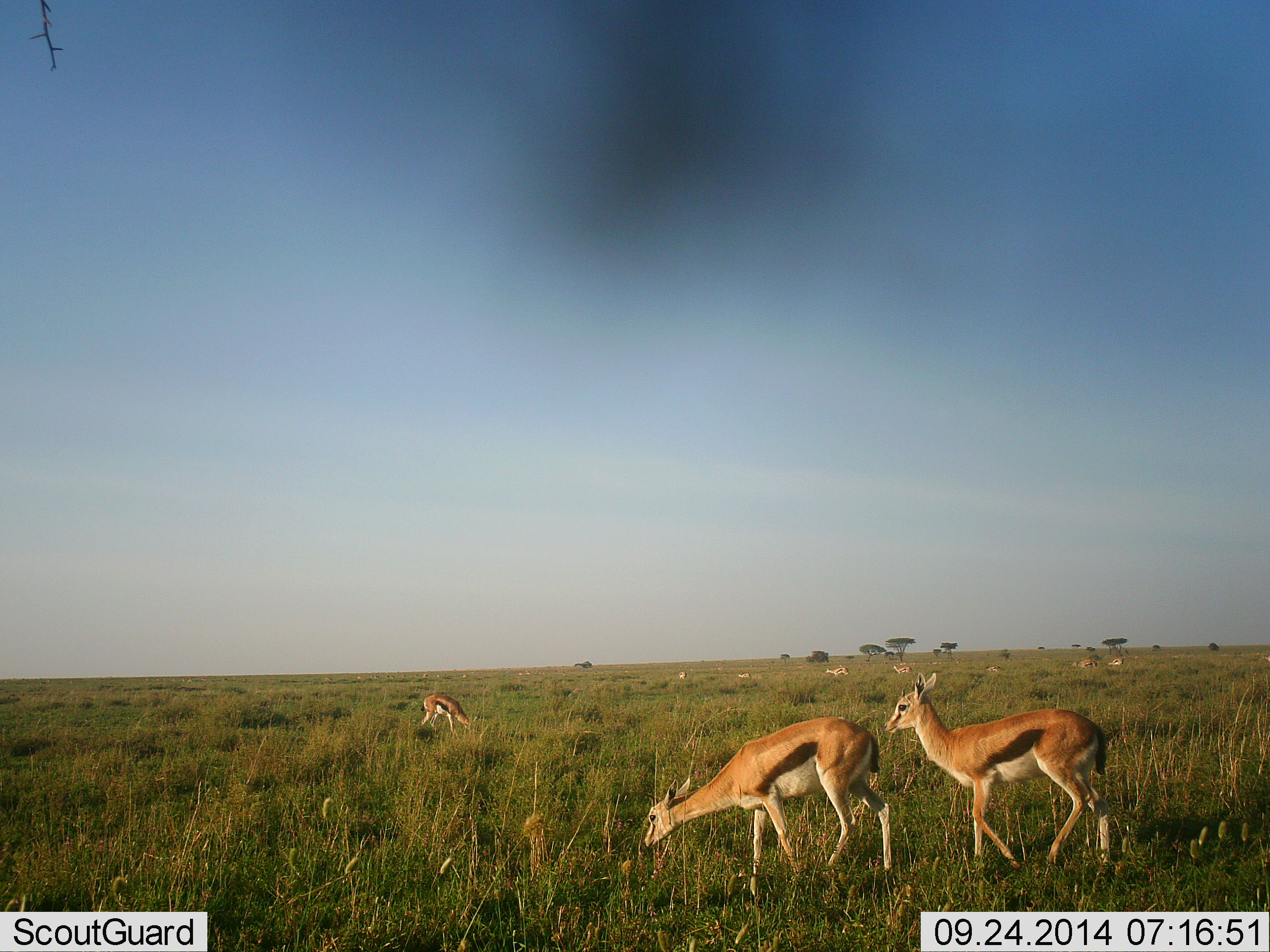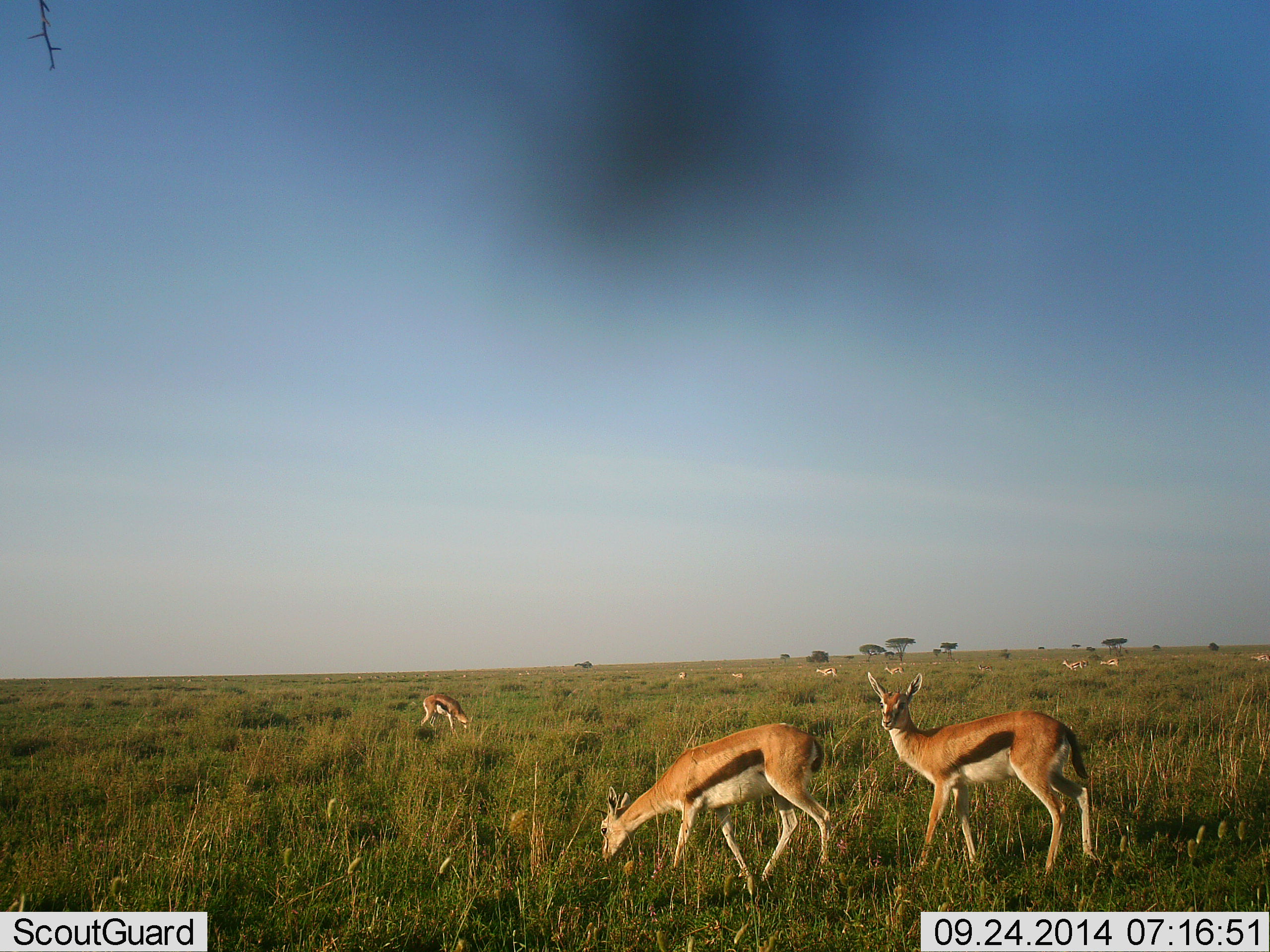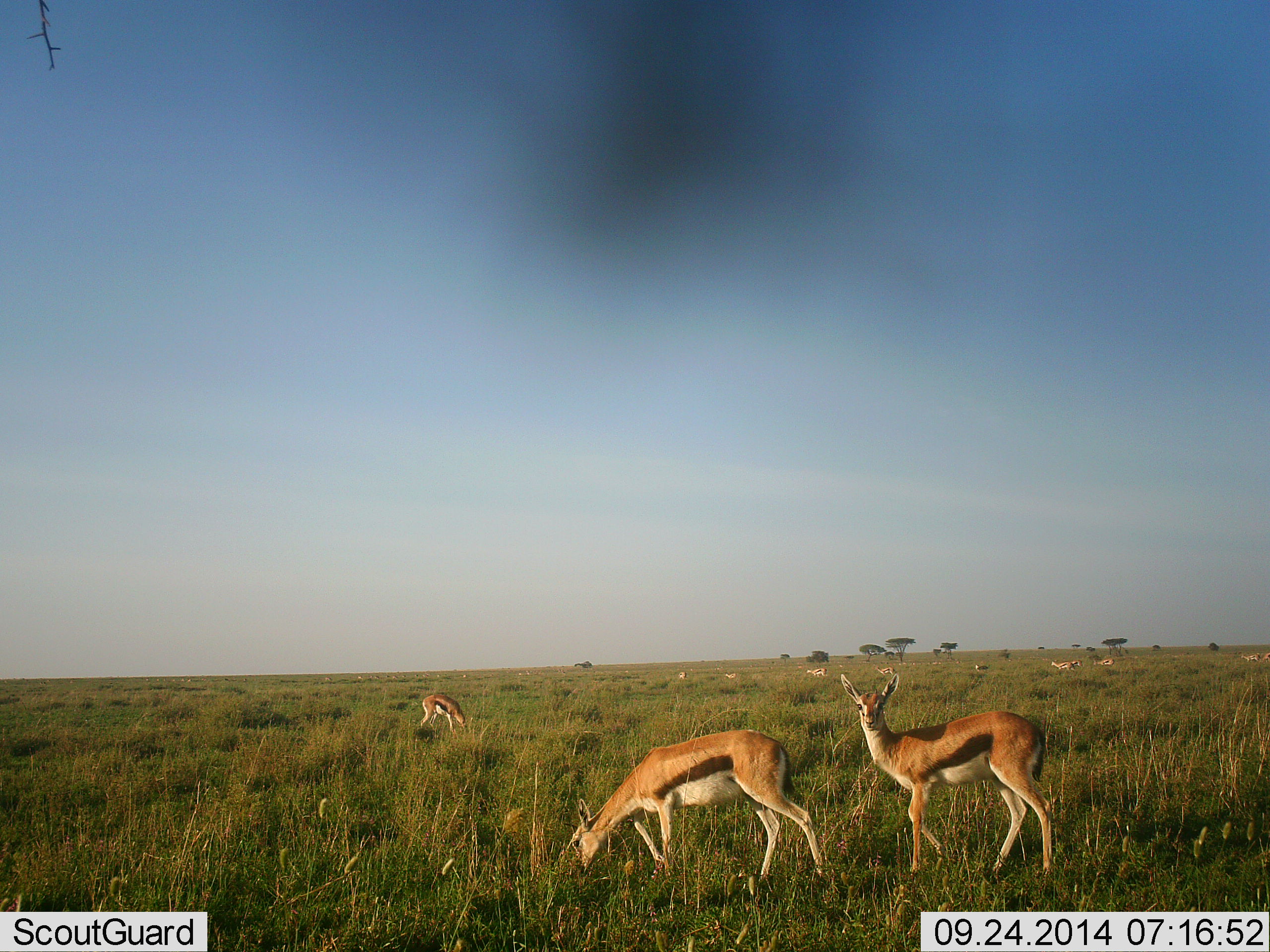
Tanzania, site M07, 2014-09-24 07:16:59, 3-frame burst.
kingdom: Animalia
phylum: Chordata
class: Mammalia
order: Artiodactyla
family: Bovidae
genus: Eudorcas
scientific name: Eudorcas thomsonii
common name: thomson's gazelle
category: gazellethomsons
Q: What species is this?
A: Gazellethomsons (thomson's gazelle) (Eudorcas thomsonii).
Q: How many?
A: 10.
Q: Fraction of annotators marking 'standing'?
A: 50%.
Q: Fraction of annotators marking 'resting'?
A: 0%.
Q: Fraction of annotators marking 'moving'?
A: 90%.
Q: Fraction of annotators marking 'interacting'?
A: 0%.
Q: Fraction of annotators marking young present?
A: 10%.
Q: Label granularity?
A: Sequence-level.